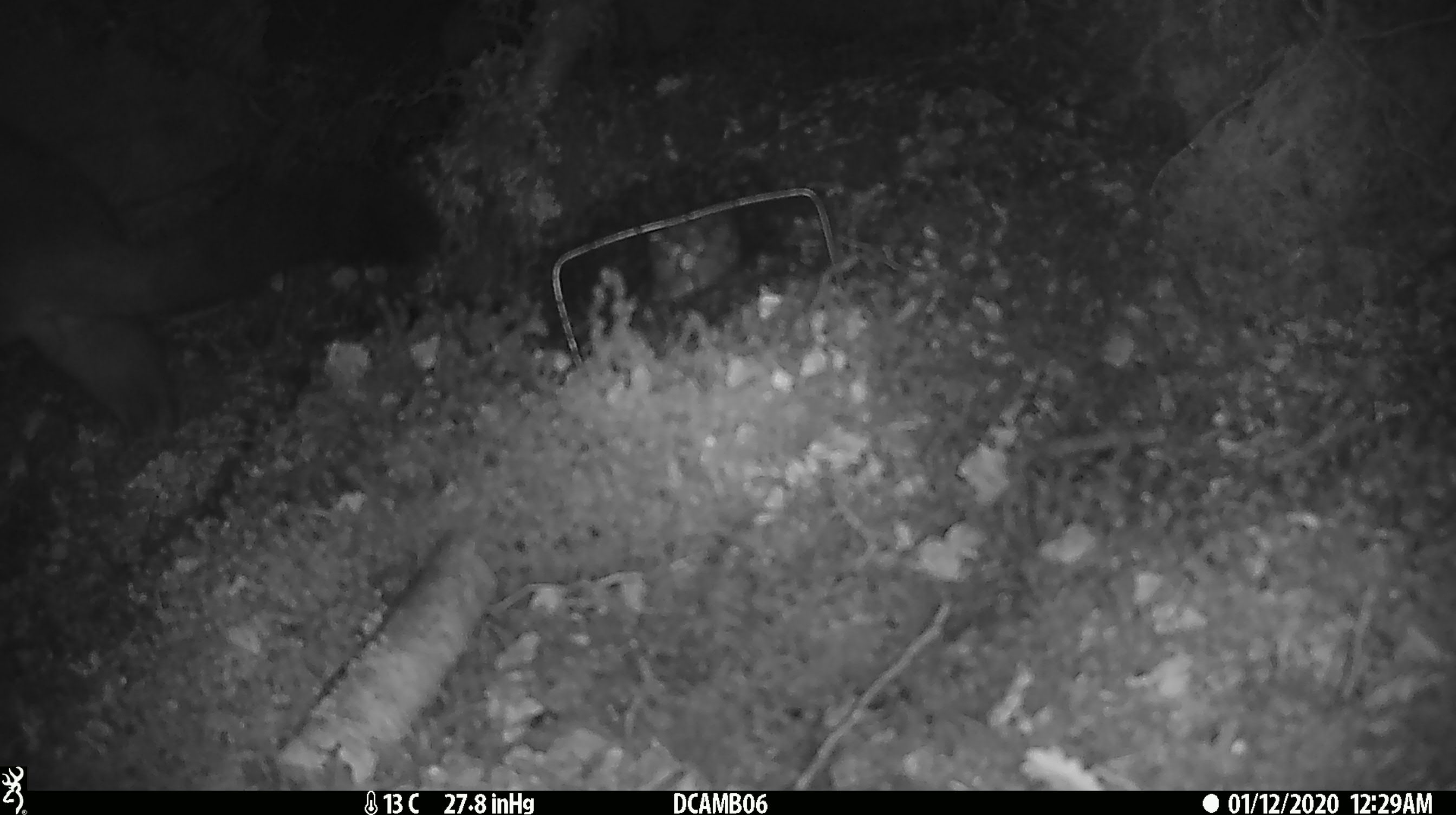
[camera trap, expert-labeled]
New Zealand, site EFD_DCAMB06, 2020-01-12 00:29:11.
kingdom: Animalia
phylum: Chordata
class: Mammalia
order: Diprotodontia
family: Phalangeridae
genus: Trichosurus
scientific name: Trichosurus vulpecula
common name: common brushtail possum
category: possum